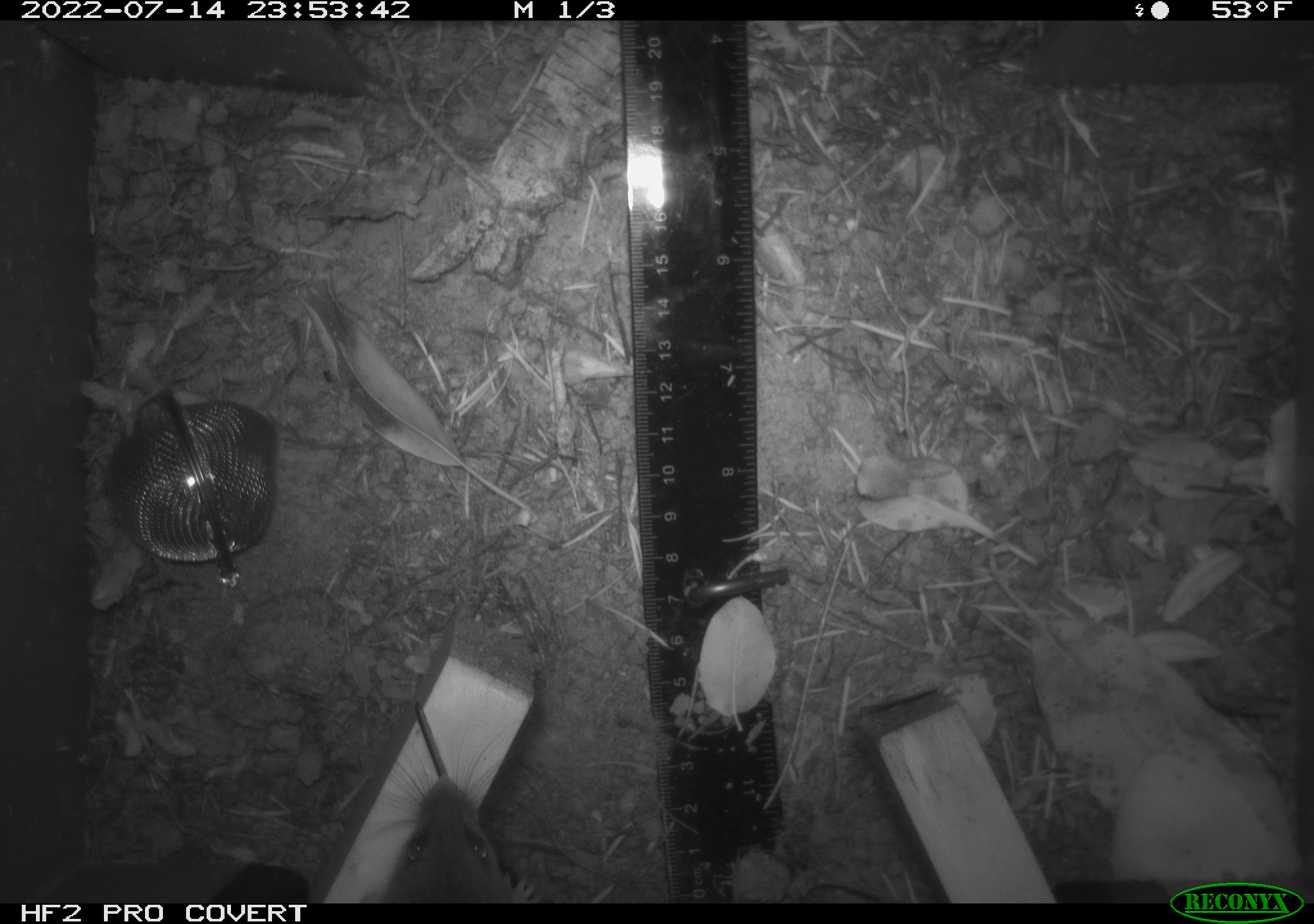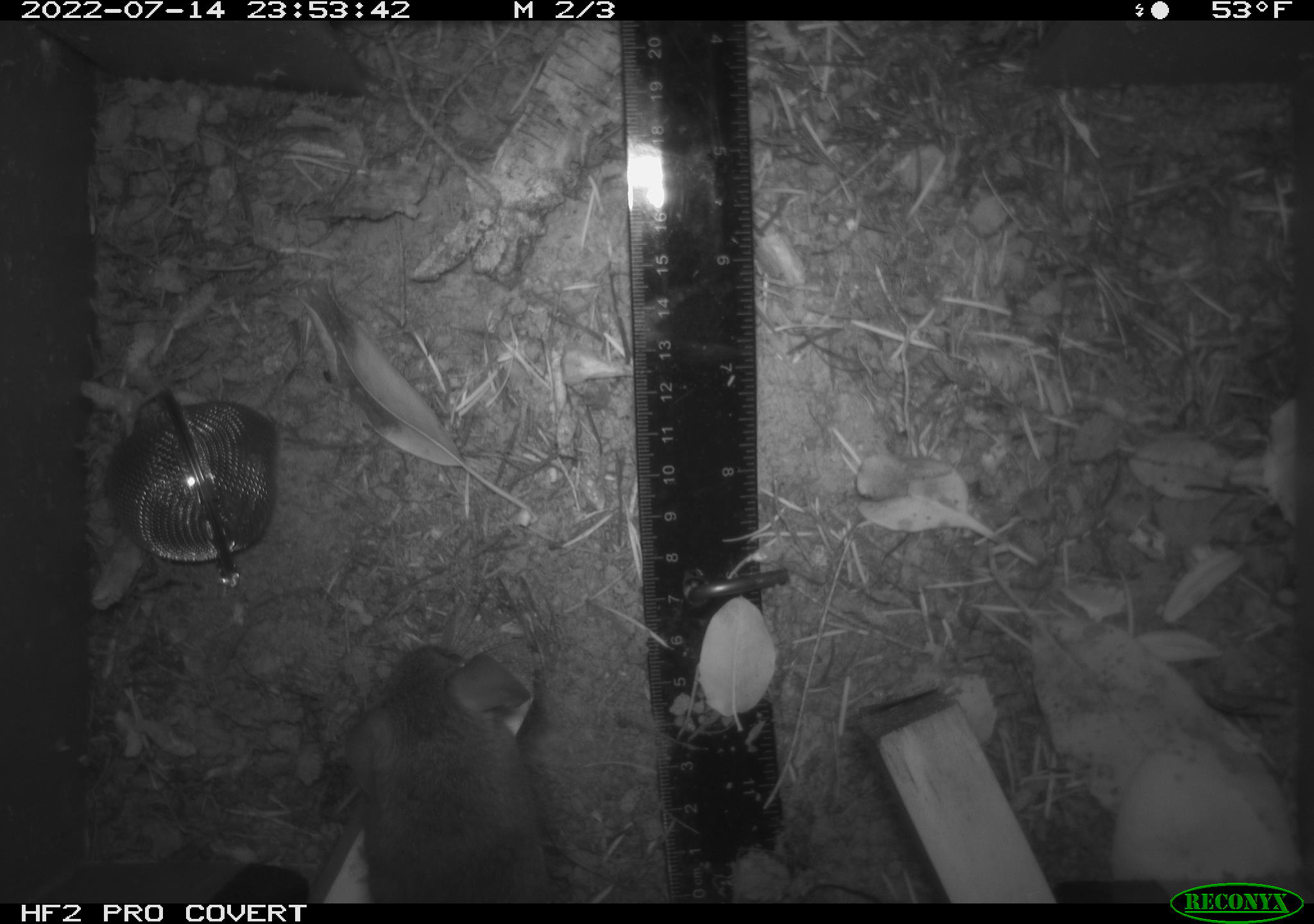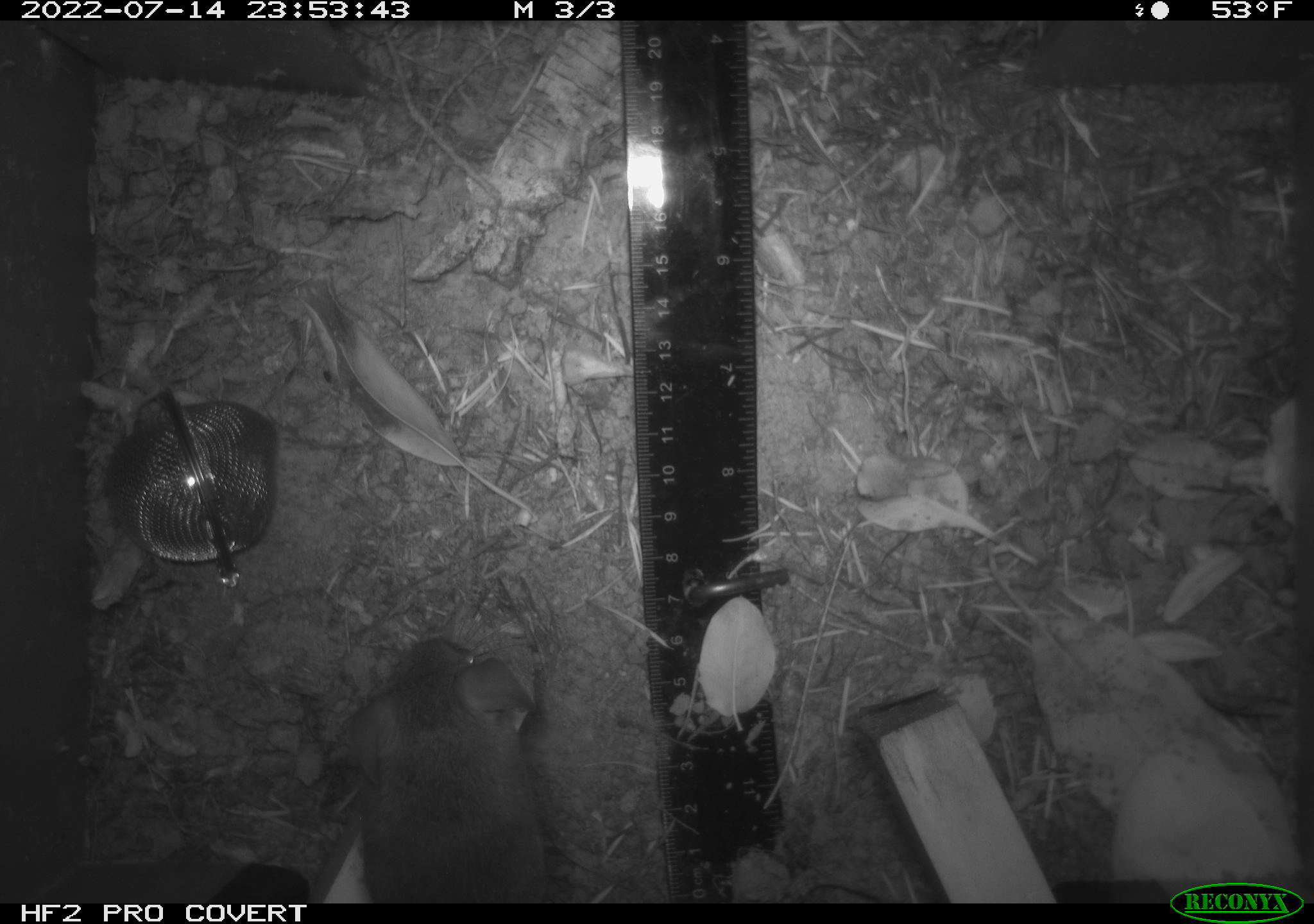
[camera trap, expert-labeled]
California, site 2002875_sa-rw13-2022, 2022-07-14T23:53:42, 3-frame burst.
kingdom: Animalia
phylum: Chordata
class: Mammalia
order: Rodentia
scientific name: Rodentia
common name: mouse species